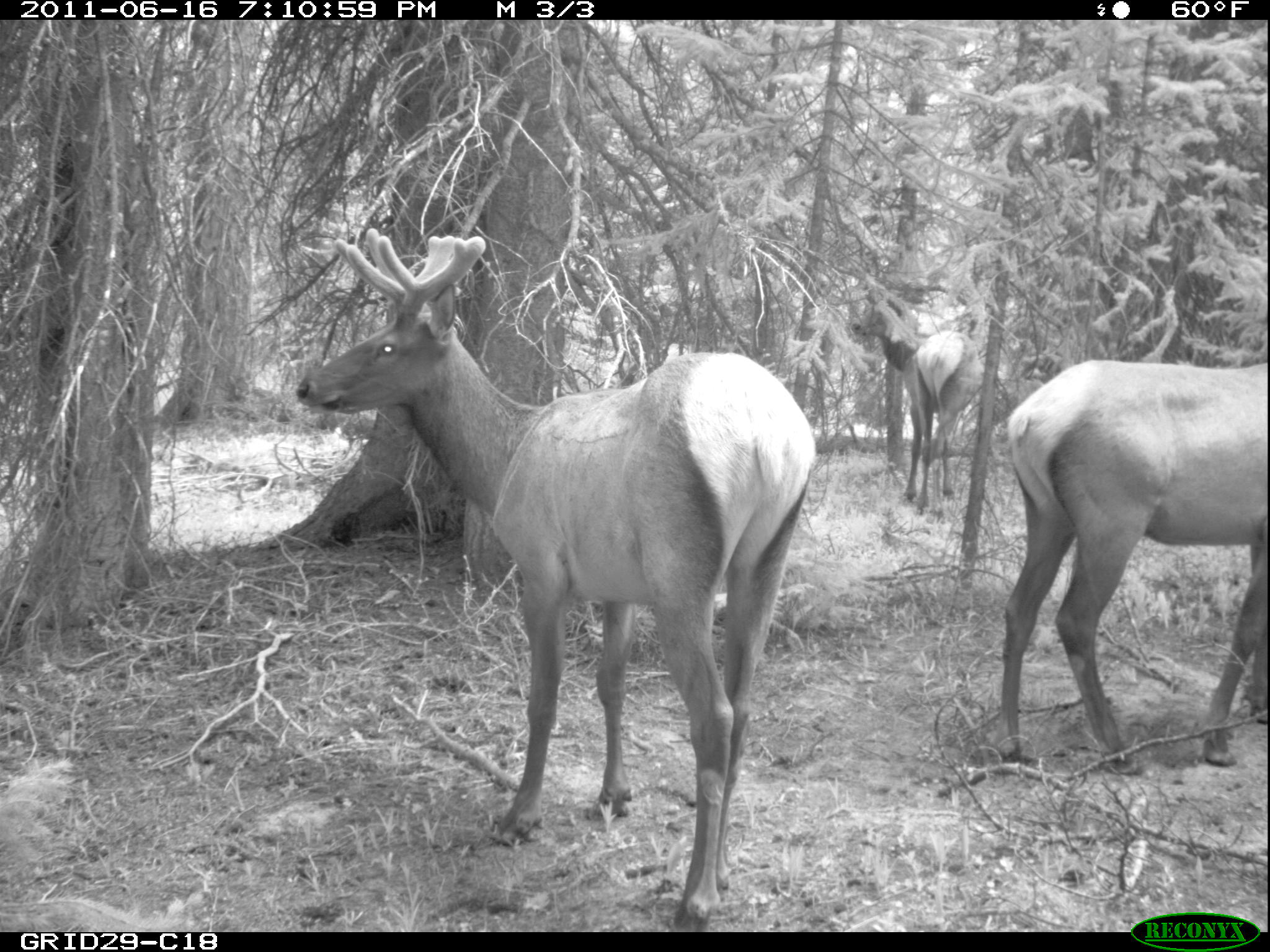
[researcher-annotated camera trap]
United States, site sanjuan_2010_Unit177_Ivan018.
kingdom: Animalia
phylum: Chordata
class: Mammalia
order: Artiodactyla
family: Cervidae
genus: Cervus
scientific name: Cervus elaphus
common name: red deer